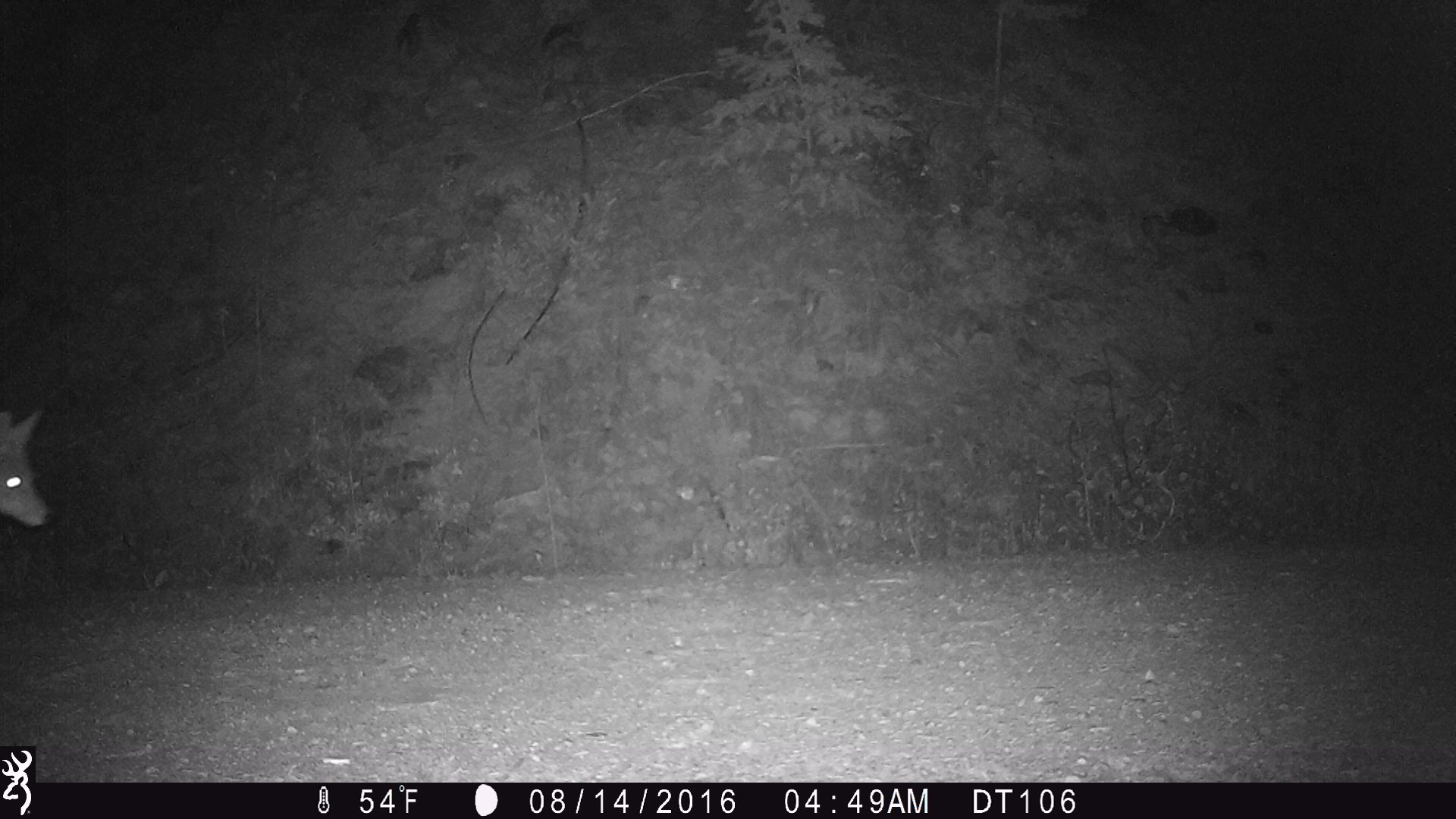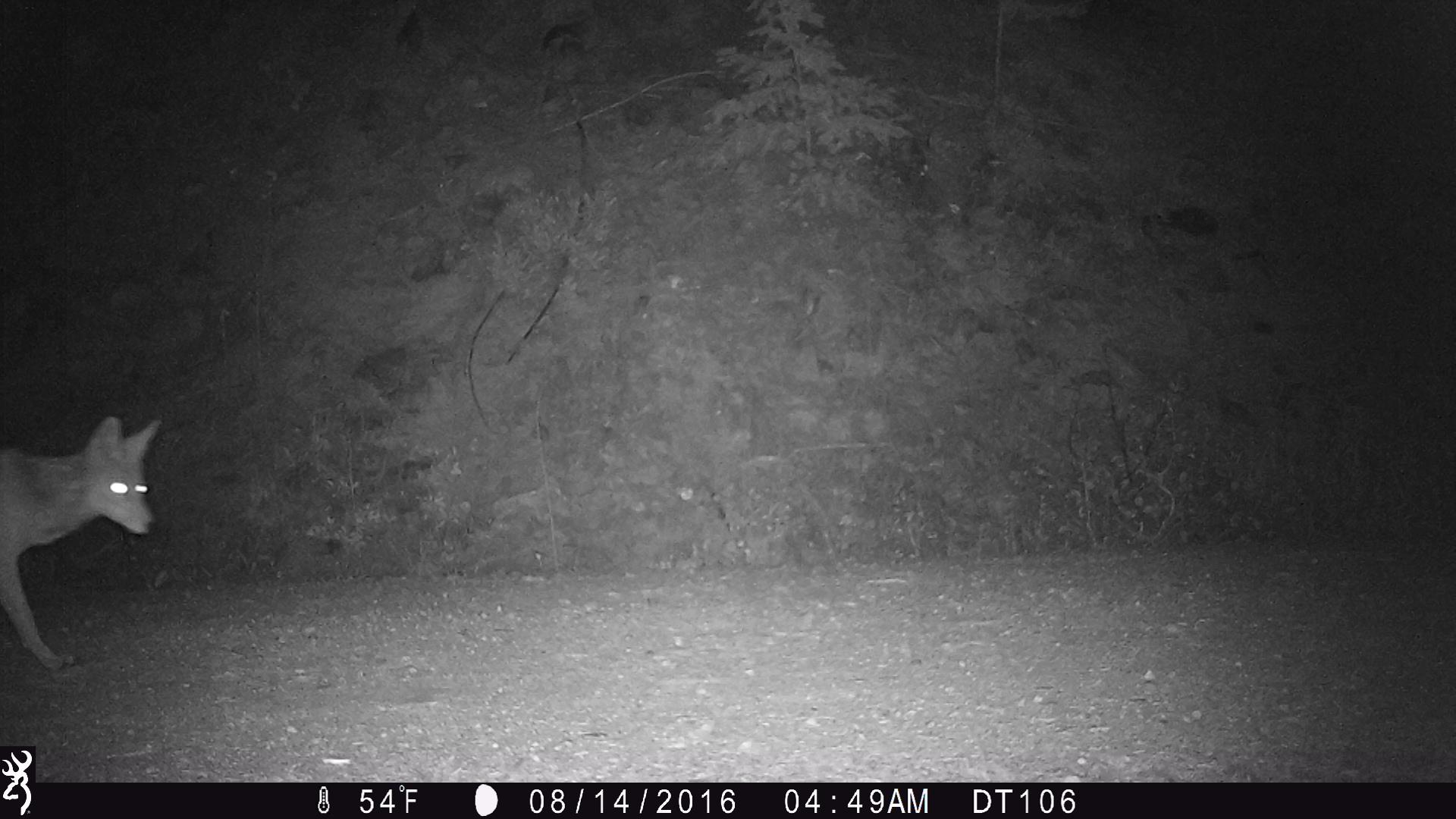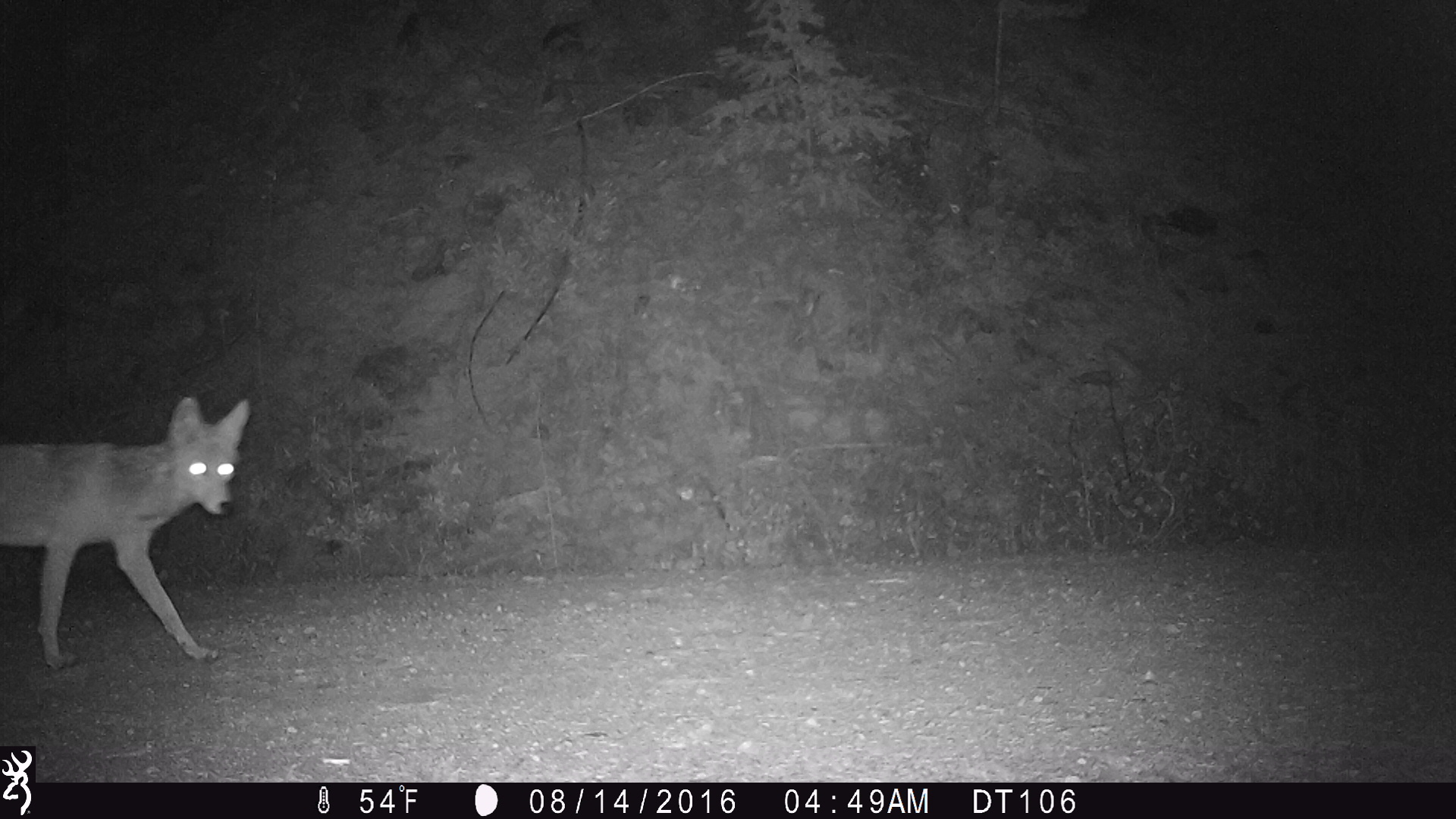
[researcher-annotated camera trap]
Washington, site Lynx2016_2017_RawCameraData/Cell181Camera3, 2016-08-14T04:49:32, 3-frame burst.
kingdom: Animalia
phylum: Chordata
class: Mammalia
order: Carnivora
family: Canidae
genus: Canis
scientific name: Canis latrans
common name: coyote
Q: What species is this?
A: Canis latrans (coyote).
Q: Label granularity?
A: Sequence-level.